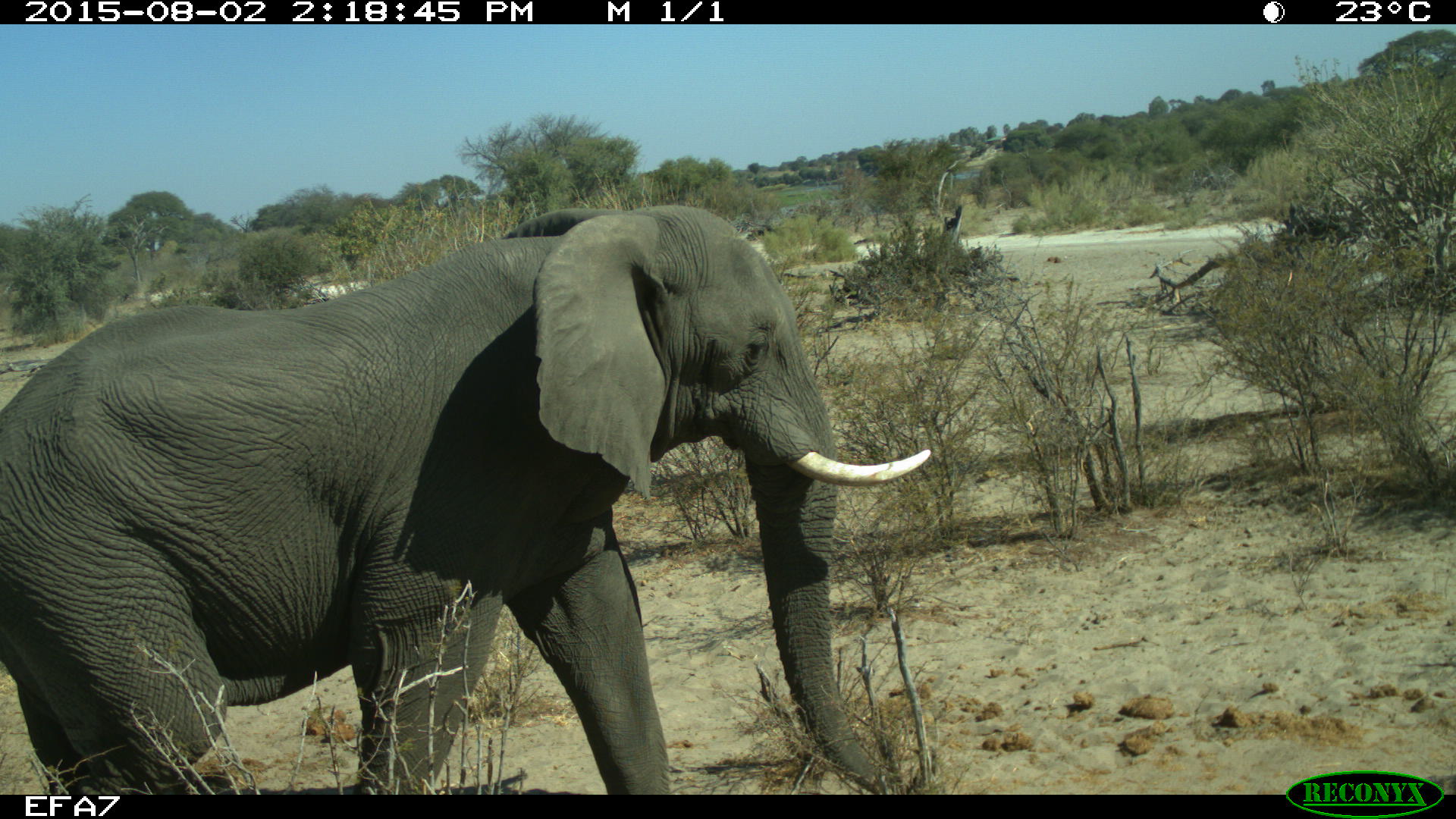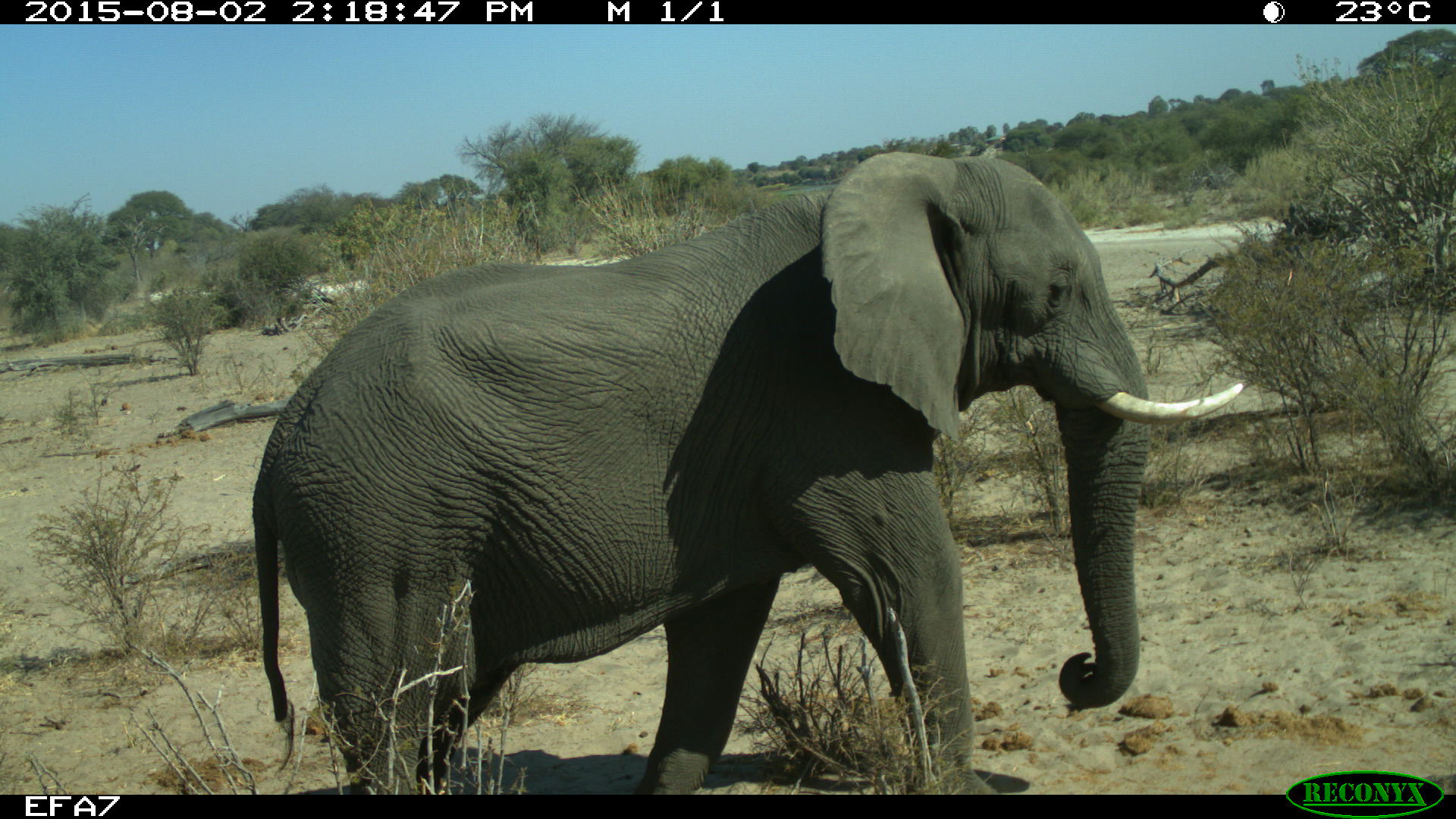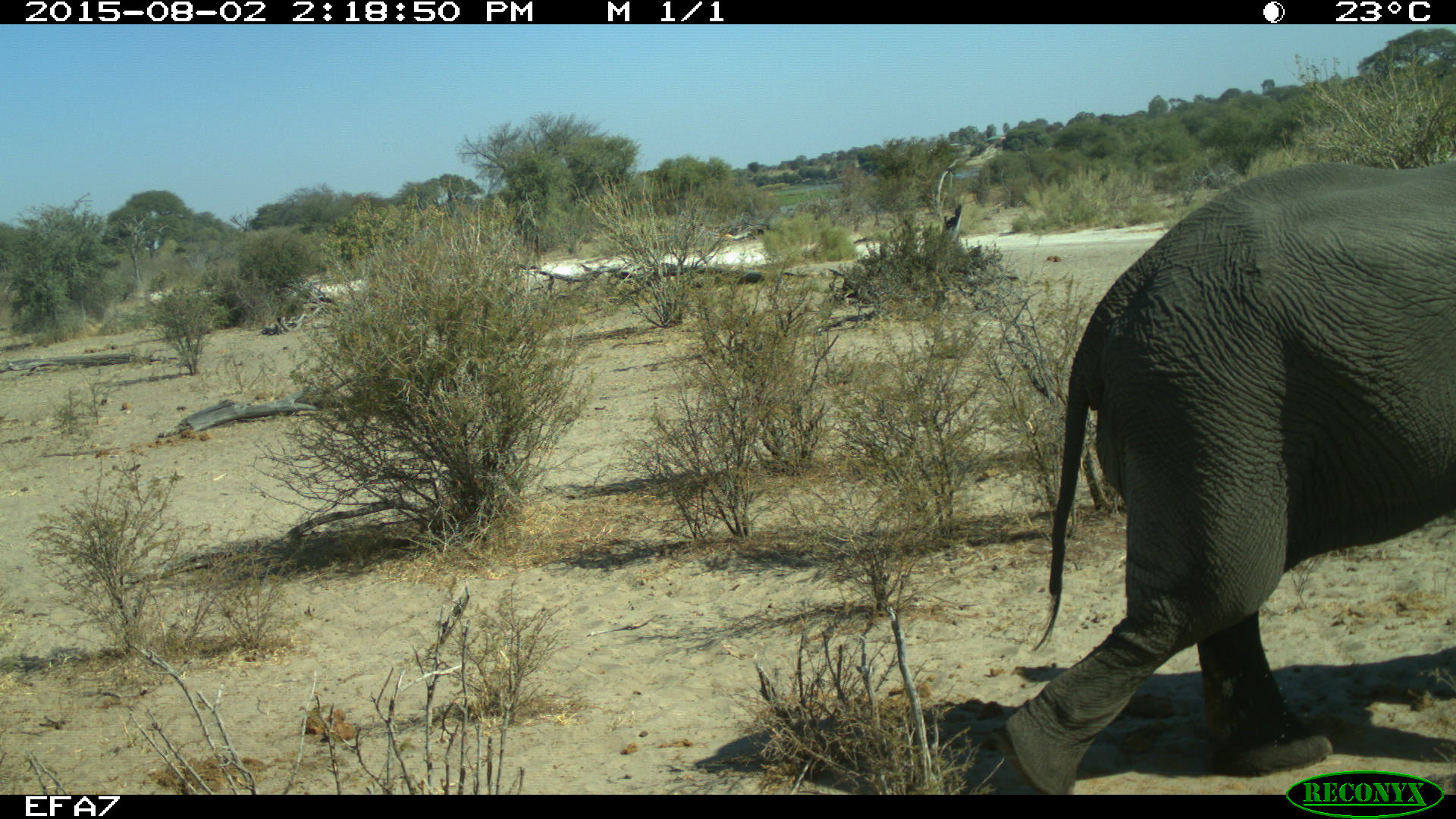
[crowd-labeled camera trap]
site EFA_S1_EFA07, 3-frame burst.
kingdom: Animalia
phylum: Chordata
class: Mammalia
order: Proboscidea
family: Elephantidae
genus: Loxodonta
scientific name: Loxodonta africana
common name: african bush elephant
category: elephant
Elephant (african bush elephant) (Loxodonta africana), count 1. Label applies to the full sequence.